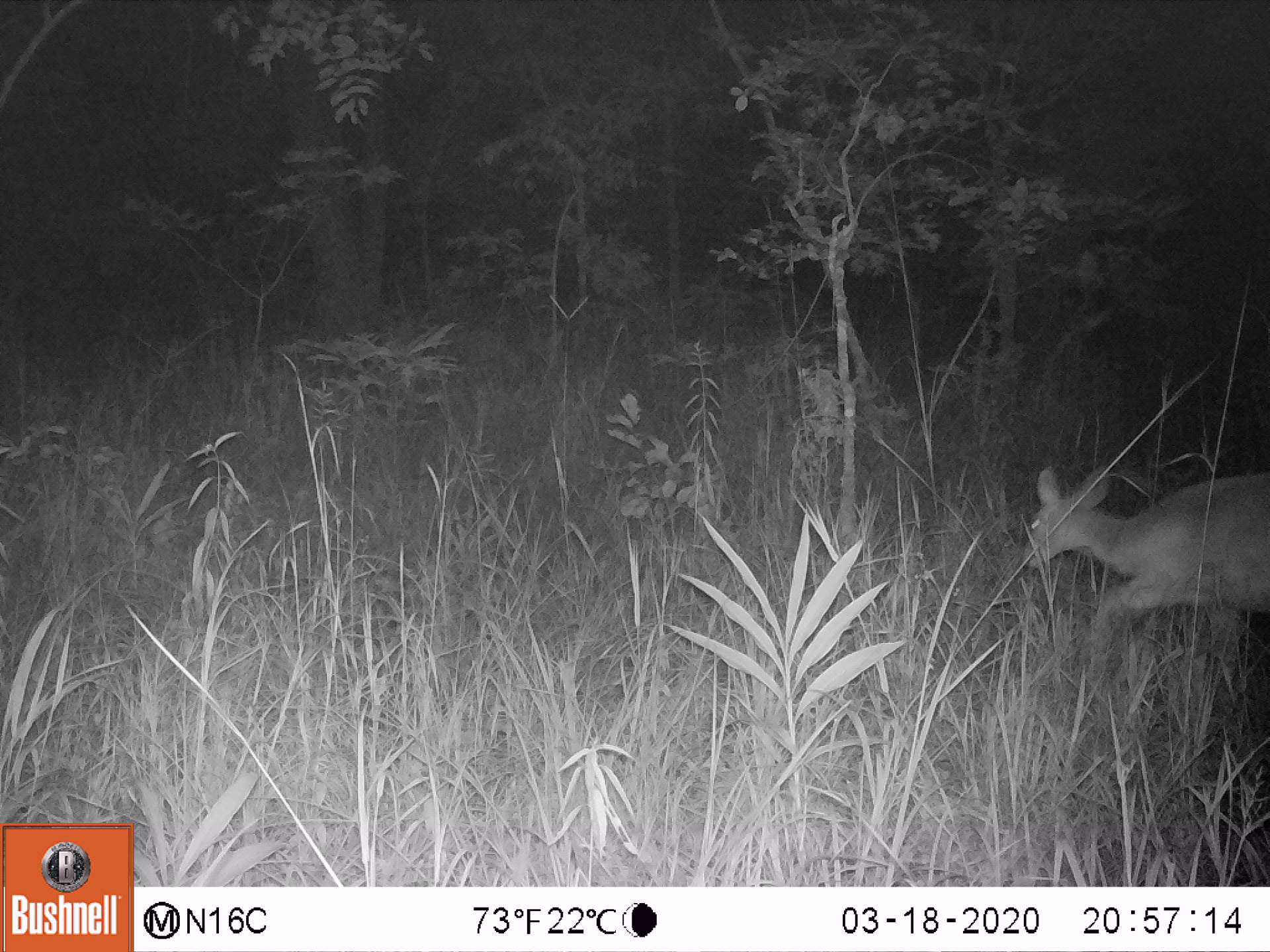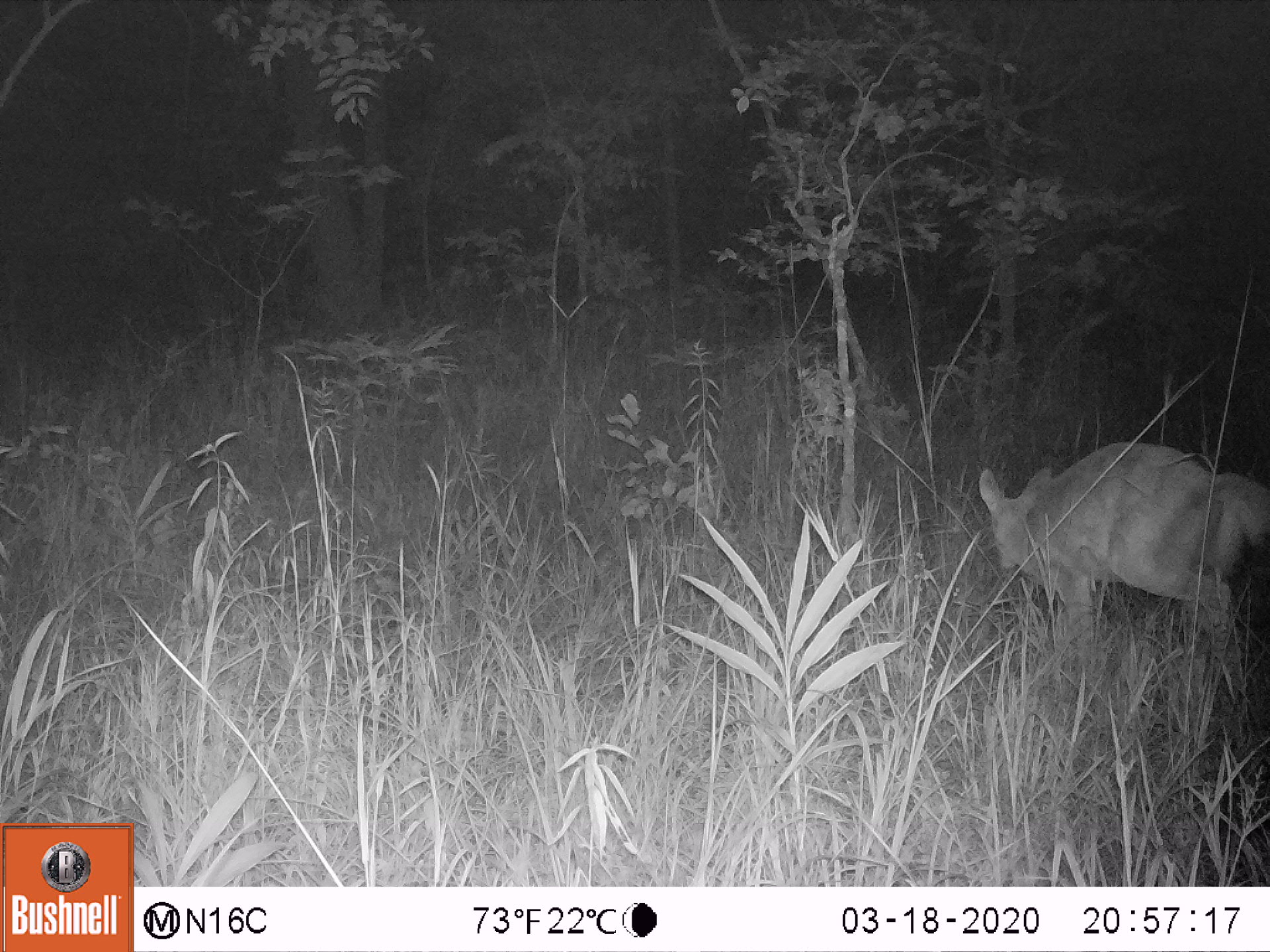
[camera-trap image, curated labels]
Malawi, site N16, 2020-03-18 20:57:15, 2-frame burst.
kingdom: Animalia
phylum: Chordata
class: Mammalia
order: Artiodactyla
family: Bovidae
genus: Tragelaphus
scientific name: Tragelaphus sylvaticus sylvaticus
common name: cape bushbuck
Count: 1.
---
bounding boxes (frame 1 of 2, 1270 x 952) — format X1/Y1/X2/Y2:
cape bushbuck: 1019/454/1269/674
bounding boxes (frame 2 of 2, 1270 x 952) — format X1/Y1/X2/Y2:
cape bushbuck: 977/432/1269/659